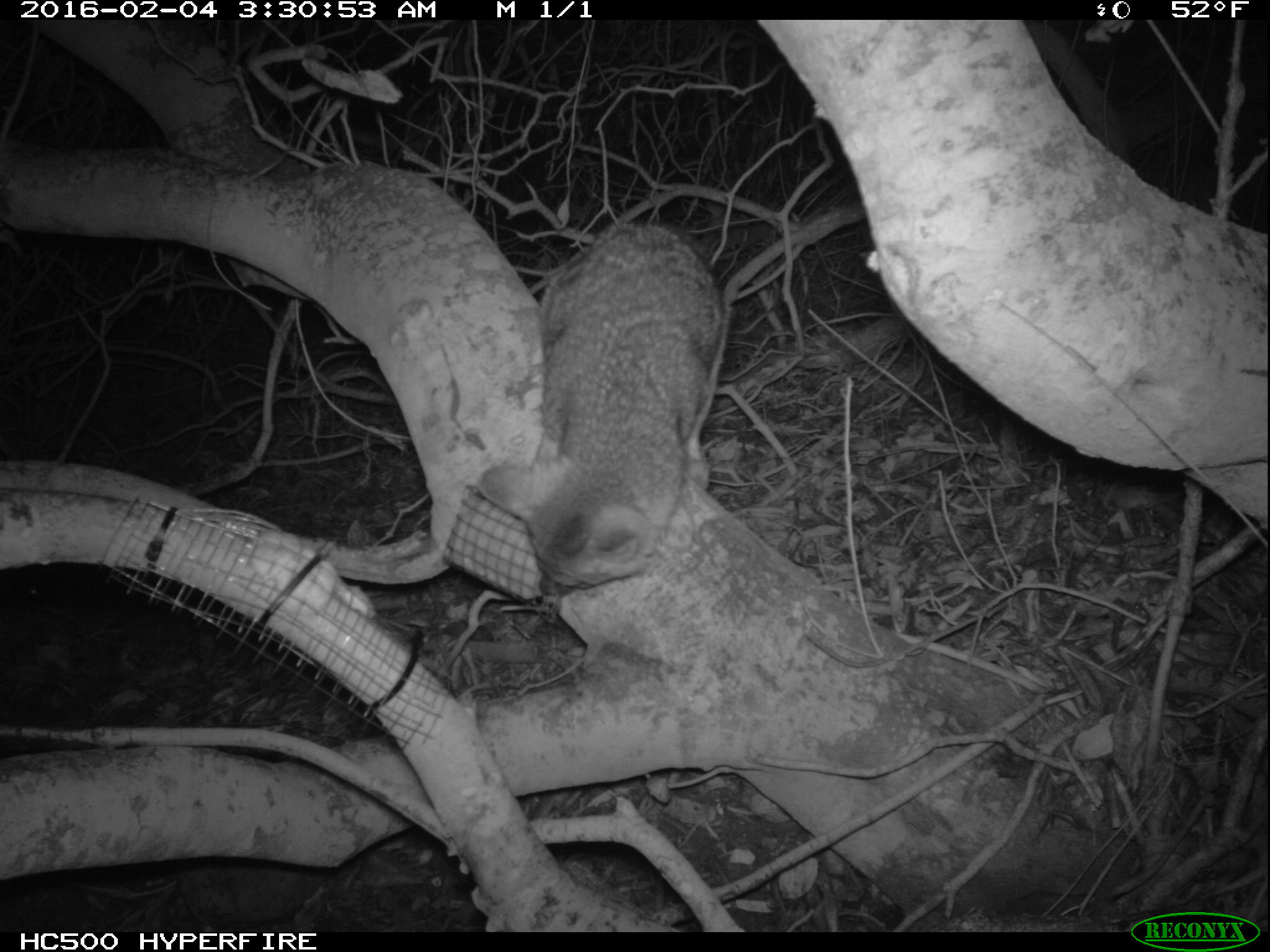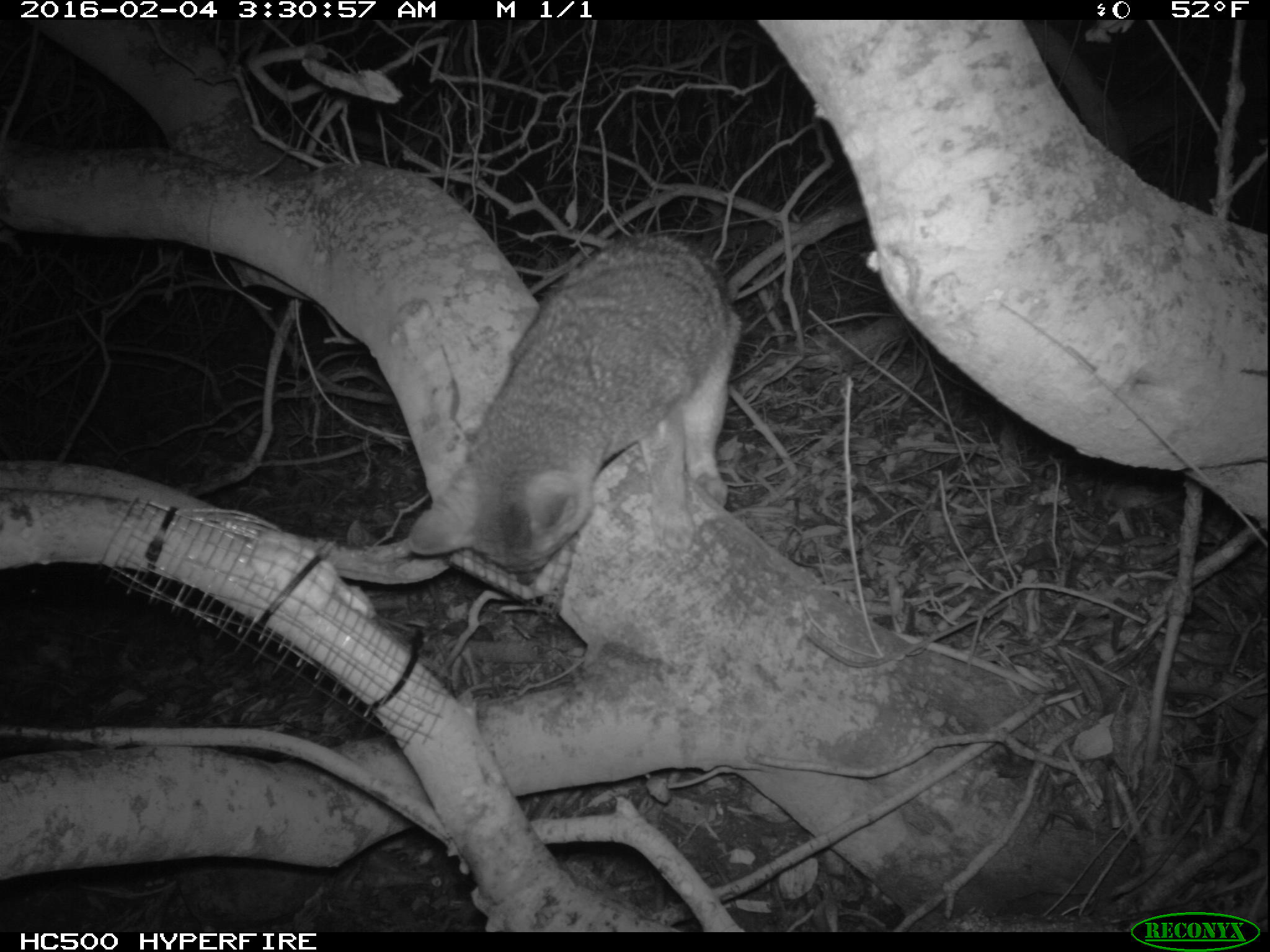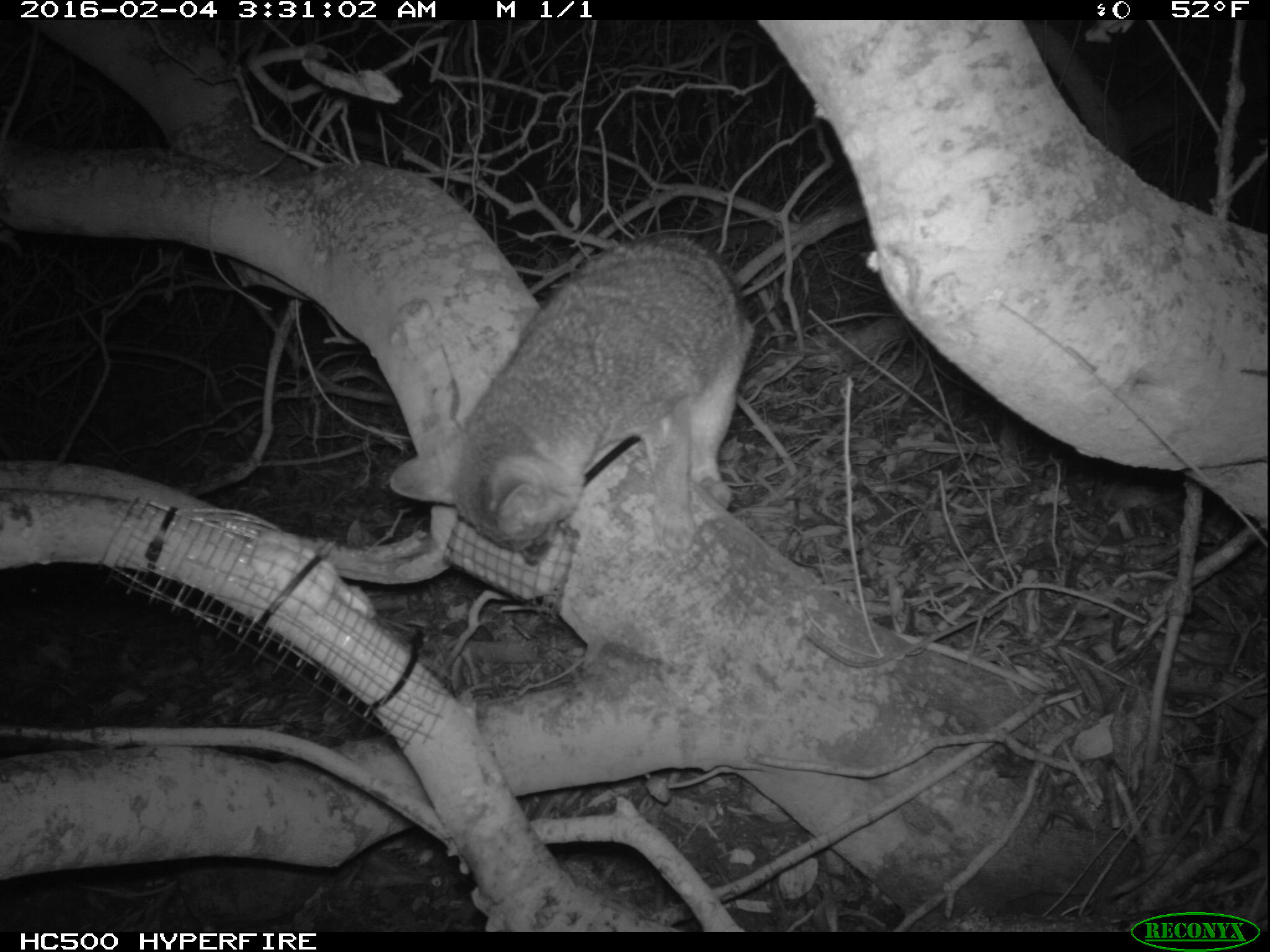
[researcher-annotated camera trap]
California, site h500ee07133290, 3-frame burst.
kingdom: Animalia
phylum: Chordata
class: Mammalia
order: Carnivora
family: Canidae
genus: Urocyon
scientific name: Urocyon littoralis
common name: island fox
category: fox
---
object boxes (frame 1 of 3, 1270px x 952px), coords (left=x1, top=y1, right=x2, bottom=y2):
fox: (left=477, top=219, right=726, bottom=596)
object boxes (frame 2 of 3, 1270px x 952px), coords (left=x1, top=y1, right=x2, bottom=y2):
fox: (left=405, top=230, right=744, bottom=583)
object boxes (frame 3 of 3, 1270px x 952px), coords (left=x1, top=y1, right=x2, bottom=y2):
fox: (left=389, top=233, right=757, bottom=566)